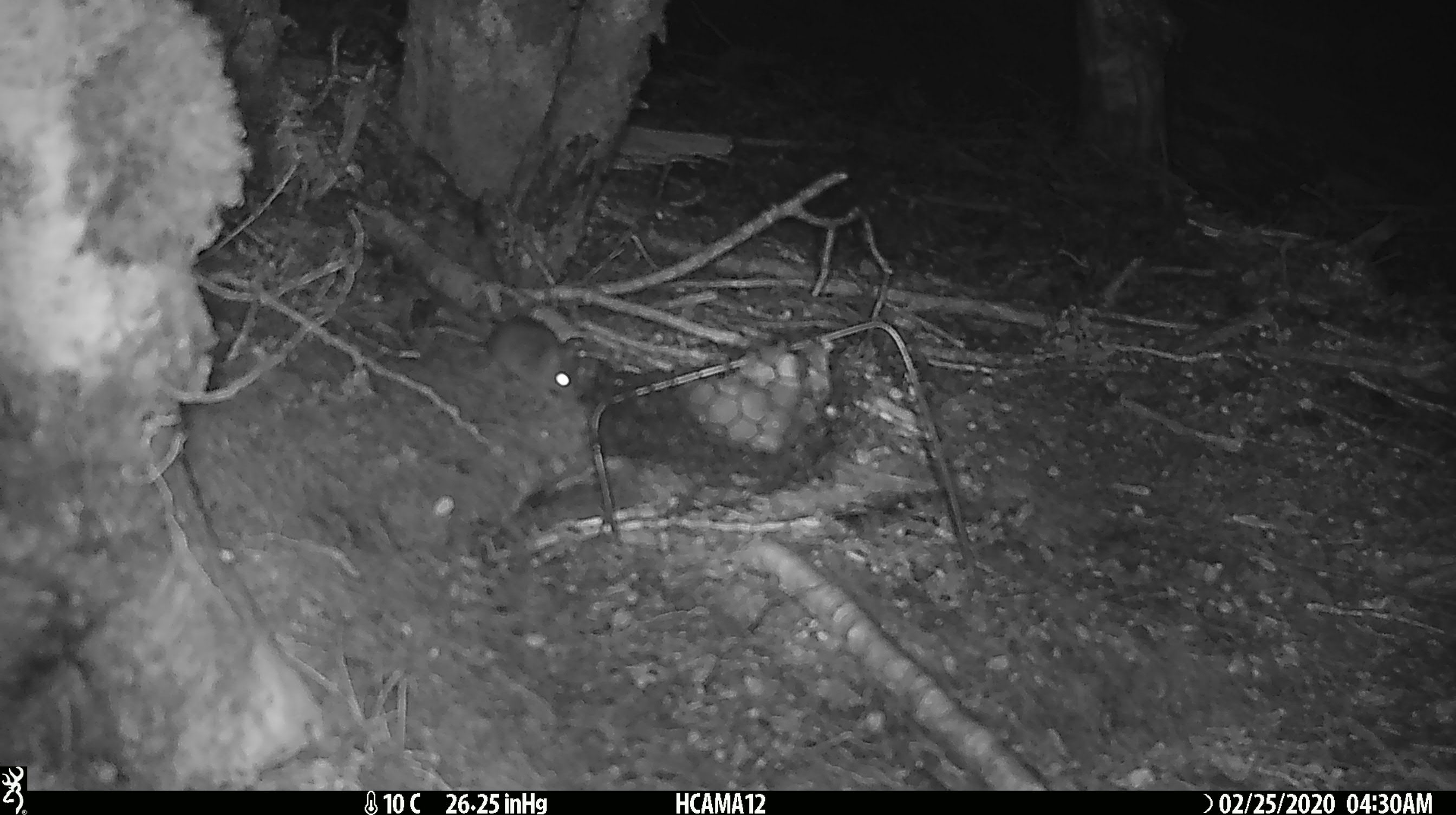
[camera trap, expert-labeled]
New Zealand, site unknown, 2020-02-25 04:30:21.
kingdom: Animalia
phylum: Chordata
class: Mammalia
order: Rodentia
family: Muridae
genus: Mus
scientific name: Mus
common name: mouse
Mouse (Mus).